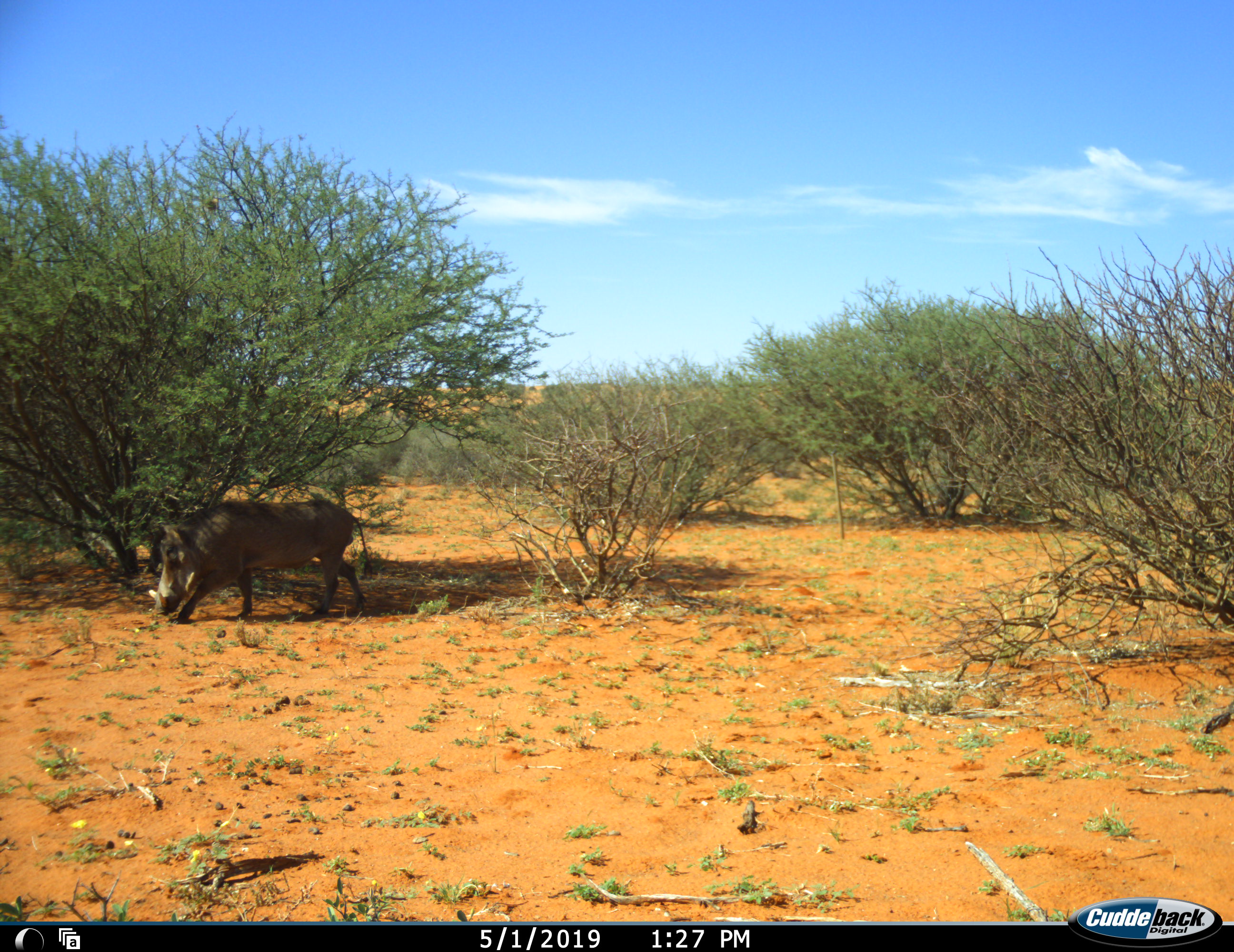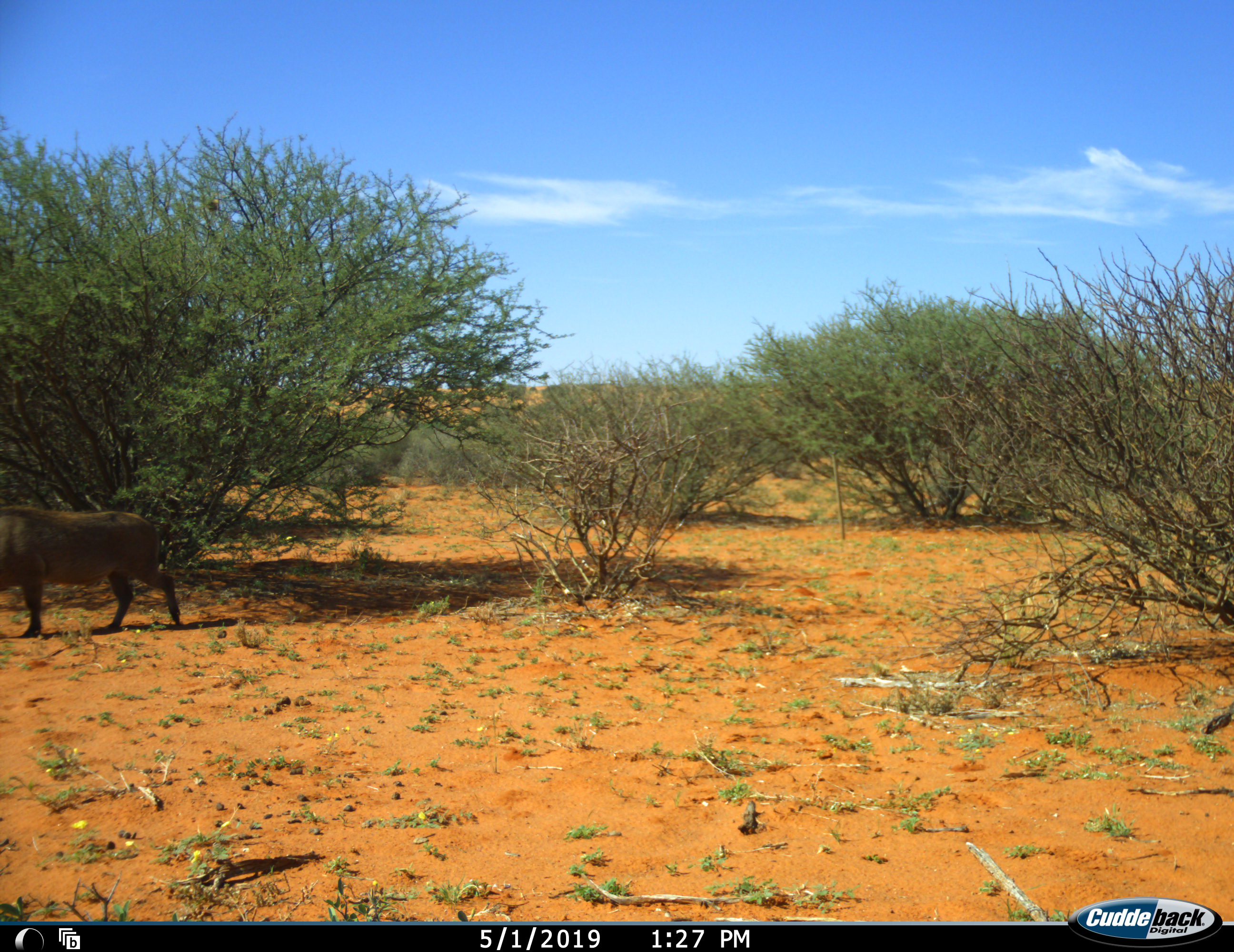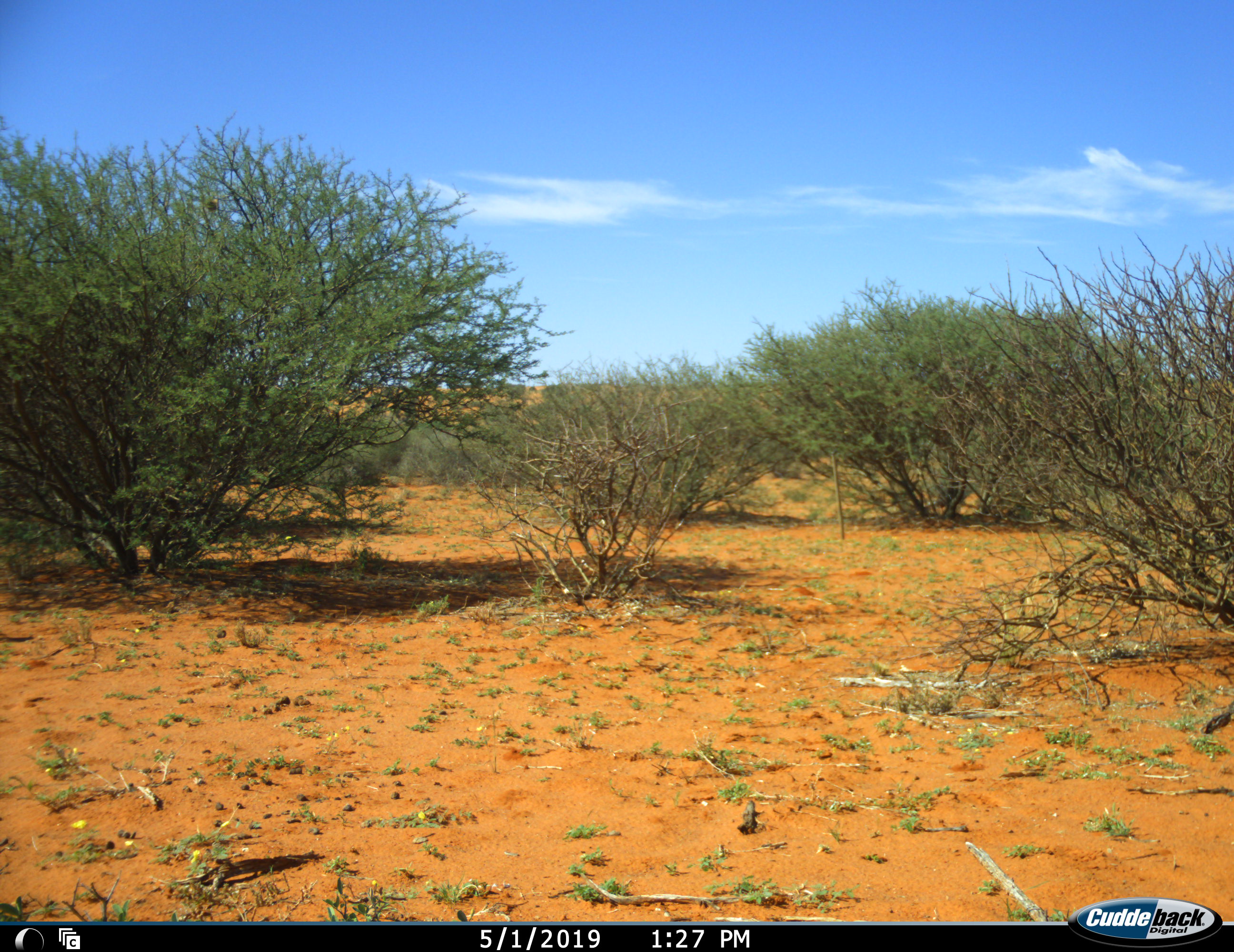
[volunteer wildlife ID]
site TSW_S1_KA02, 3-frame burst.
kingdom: Animalia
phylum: Chordata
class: Mammalia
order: Artiodactyla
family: Suidae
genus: Phacochoerus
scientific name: Phacochoerus africanus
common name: warthog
Warthog (Phacochoerus africanus), count 1. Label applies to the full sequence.